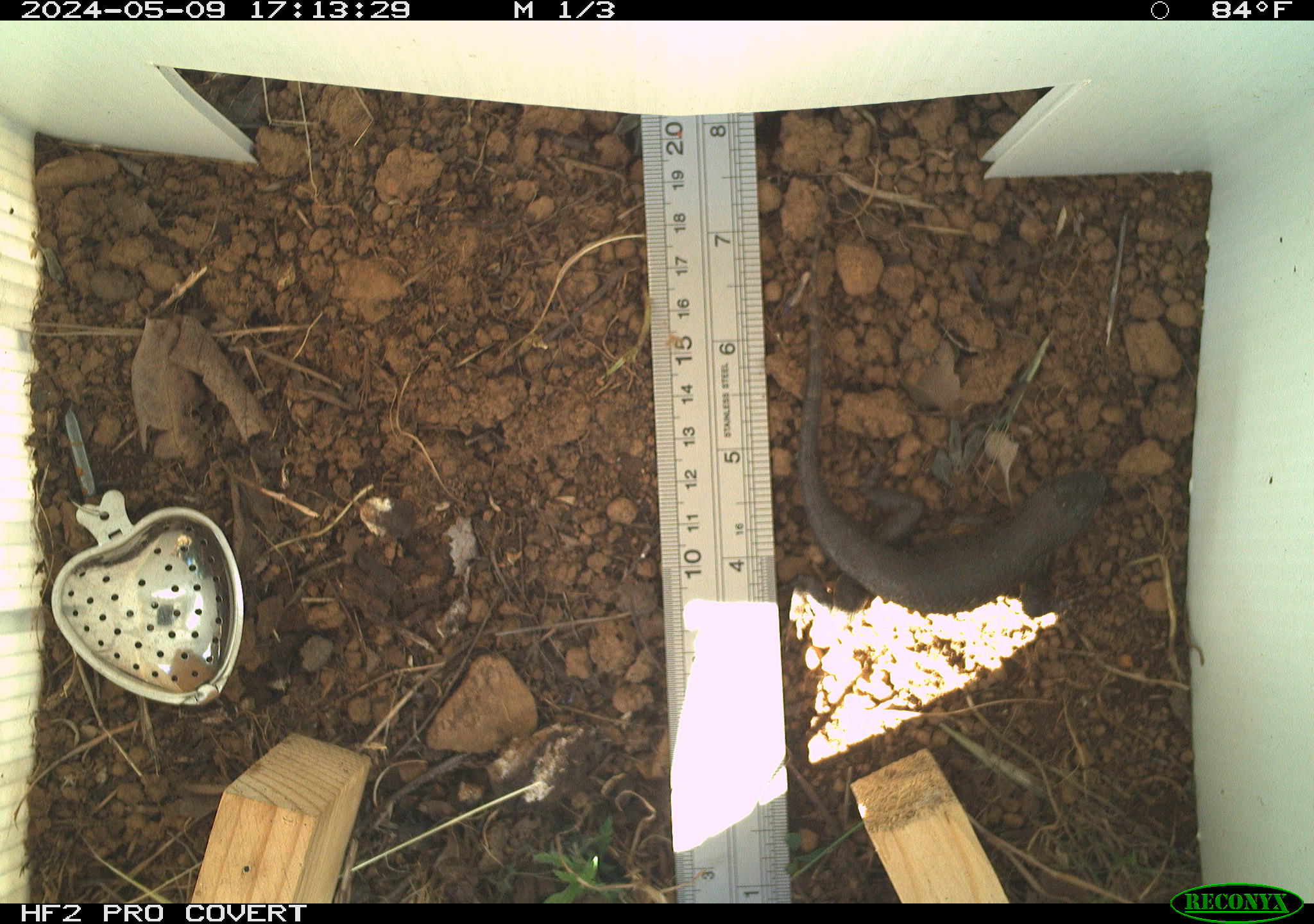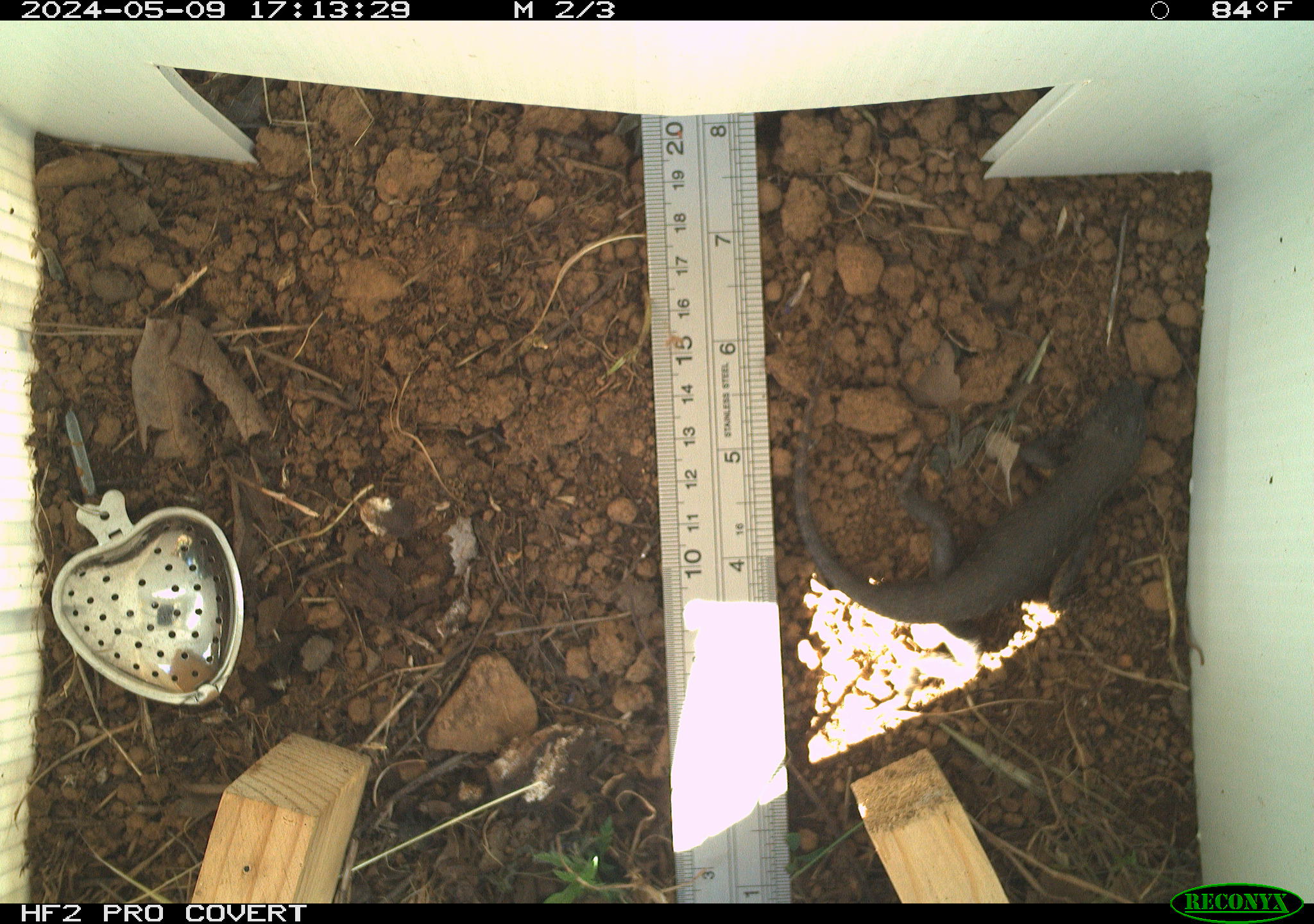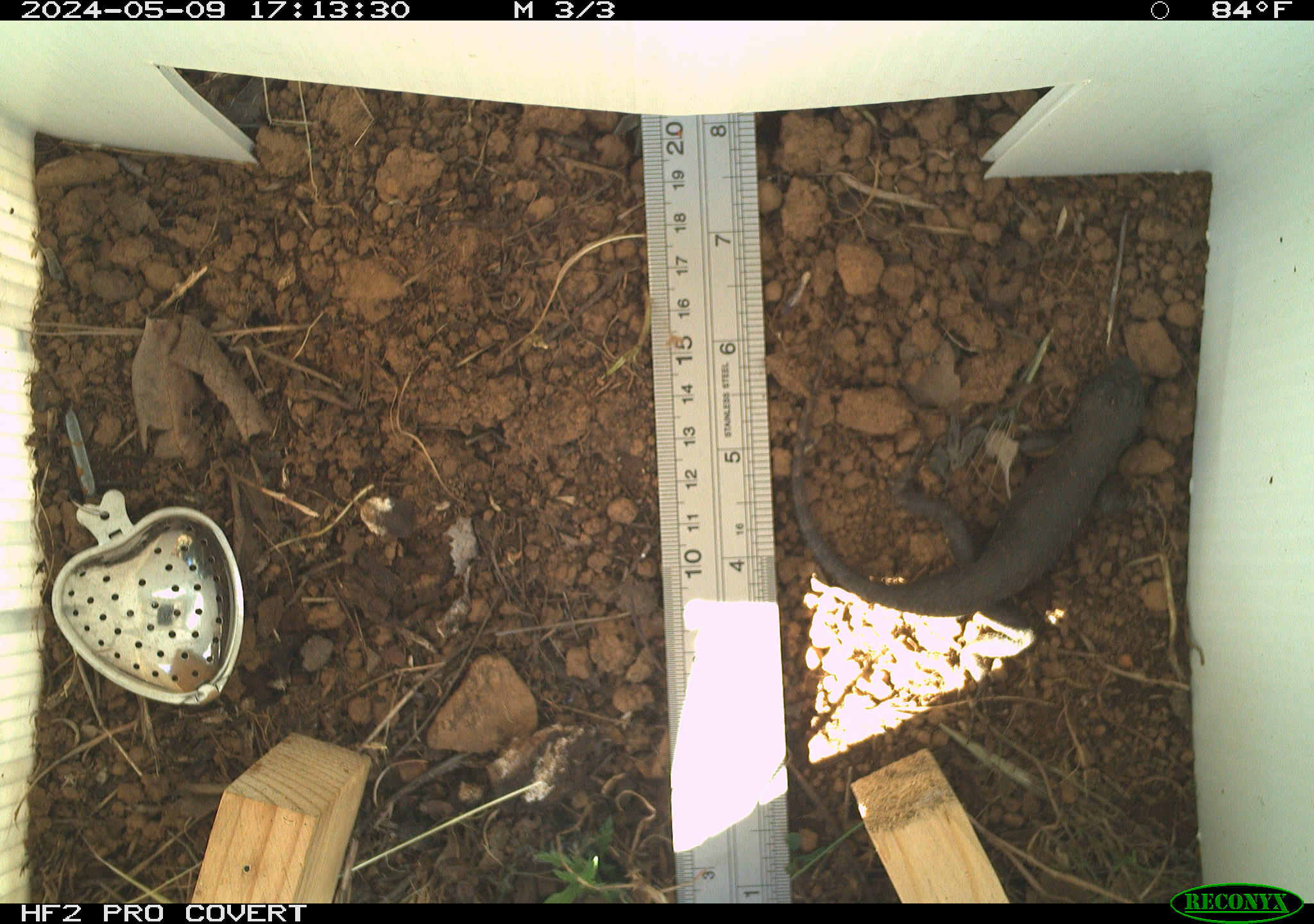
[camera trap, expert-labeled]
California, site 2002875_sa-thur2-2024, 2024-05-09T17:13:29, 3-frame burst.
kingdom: Animalia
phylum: Chordata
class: Reptilia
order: Squamata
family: Phrynosomatidae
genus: Sceloporus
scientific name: Sceloporus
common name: spiny lizards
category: sceloporus species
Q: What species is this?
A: Sceloporus species (spiny lizards) (Sceloporus).